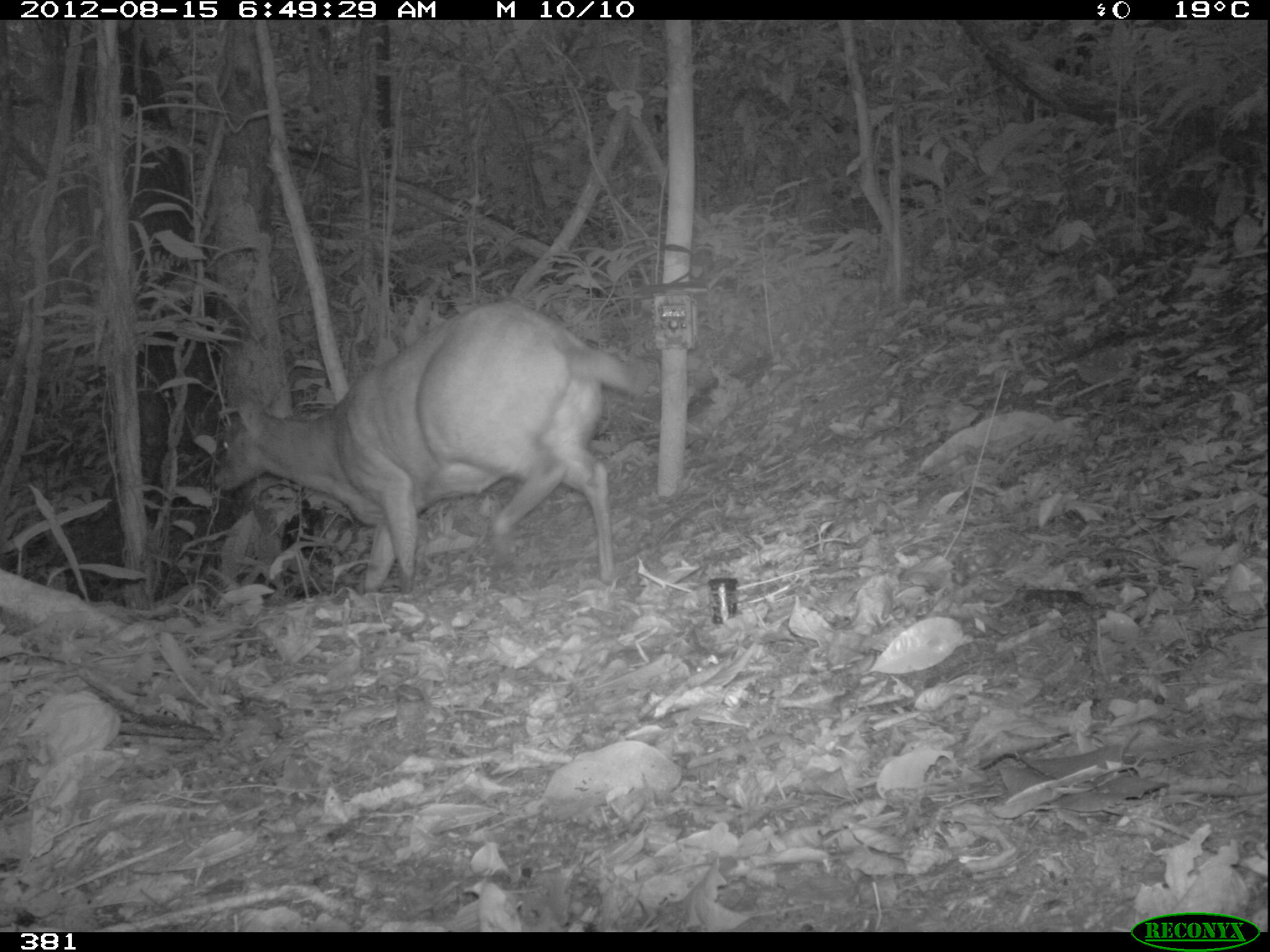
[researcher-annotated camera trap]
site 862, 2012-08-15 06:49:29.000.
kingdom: Animalia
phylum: Chordata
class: Mammalia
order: Artiodactyla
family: Cervidae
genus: Mazama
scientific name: Mazama americana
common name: red brocket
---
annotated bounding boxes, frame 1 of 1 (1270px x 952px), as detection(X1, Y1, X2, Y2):
mazama americana: detection(213, 297, 641, 594)